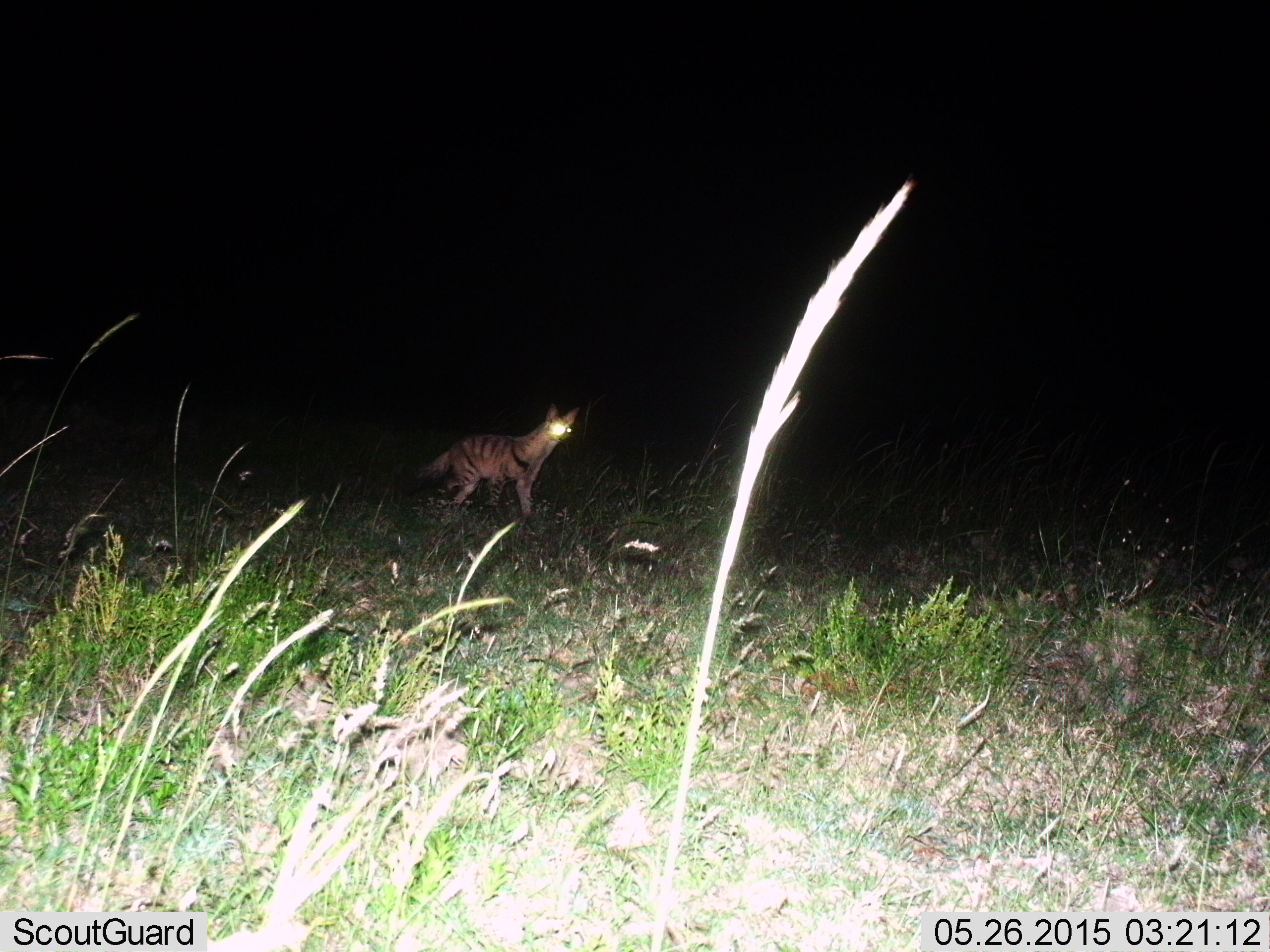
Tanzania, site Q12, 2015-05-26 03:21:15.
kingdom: Animalia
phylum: Chordata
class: Mammalia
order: Carnivora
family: Hyaenidae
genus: Proteles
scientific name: Proteles cristatus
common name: aardwolf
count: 1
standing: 70%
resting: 0%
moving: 30%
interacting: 0%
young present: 0%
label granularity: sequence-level